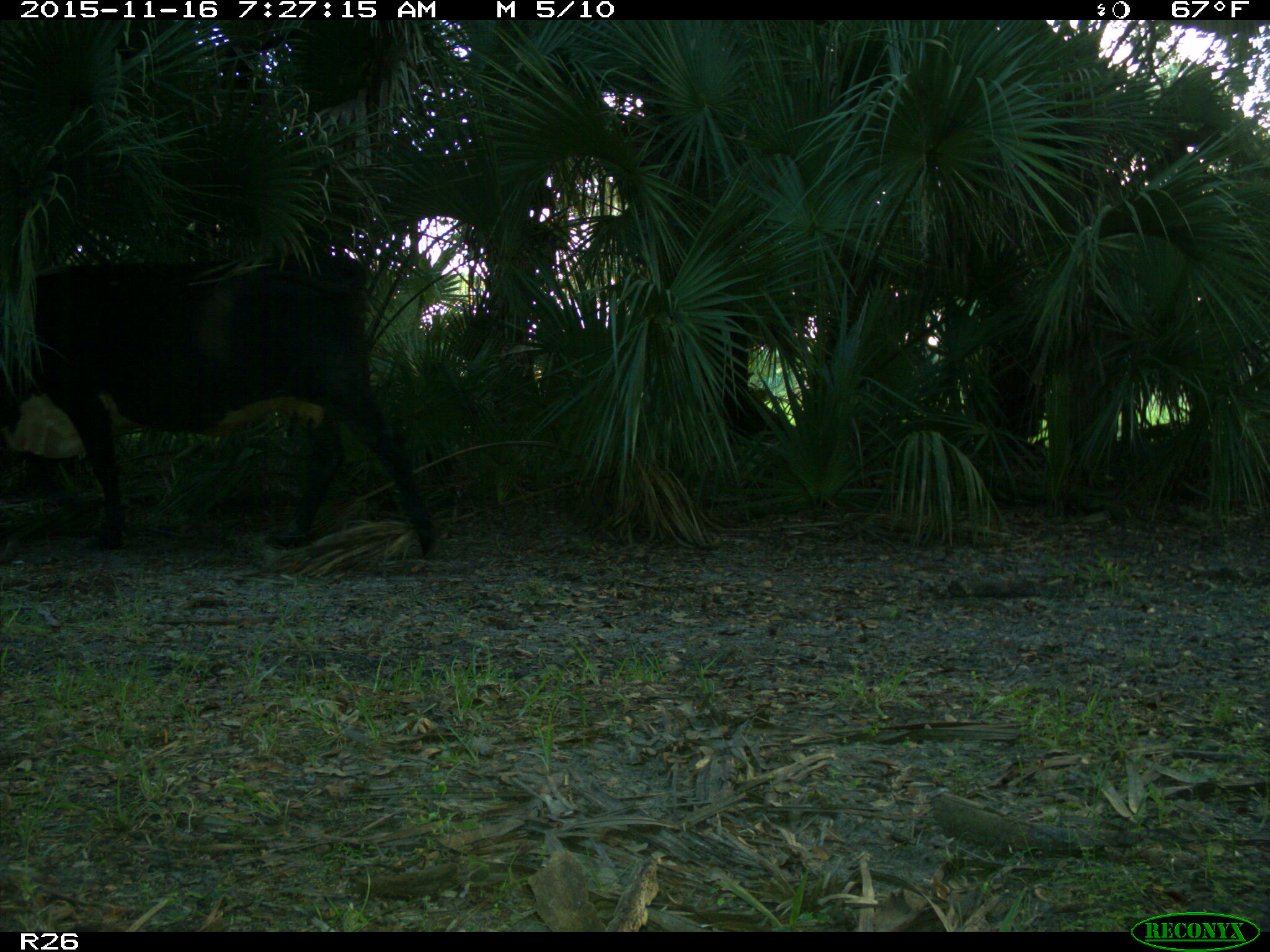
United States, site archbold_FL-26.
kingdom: Animalia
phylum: Chordata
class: Mammalia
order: Artiodactyla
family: Bovidae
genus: Bos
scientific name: Bos taurus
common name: domestic cow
Bos taurus (domestic cow).